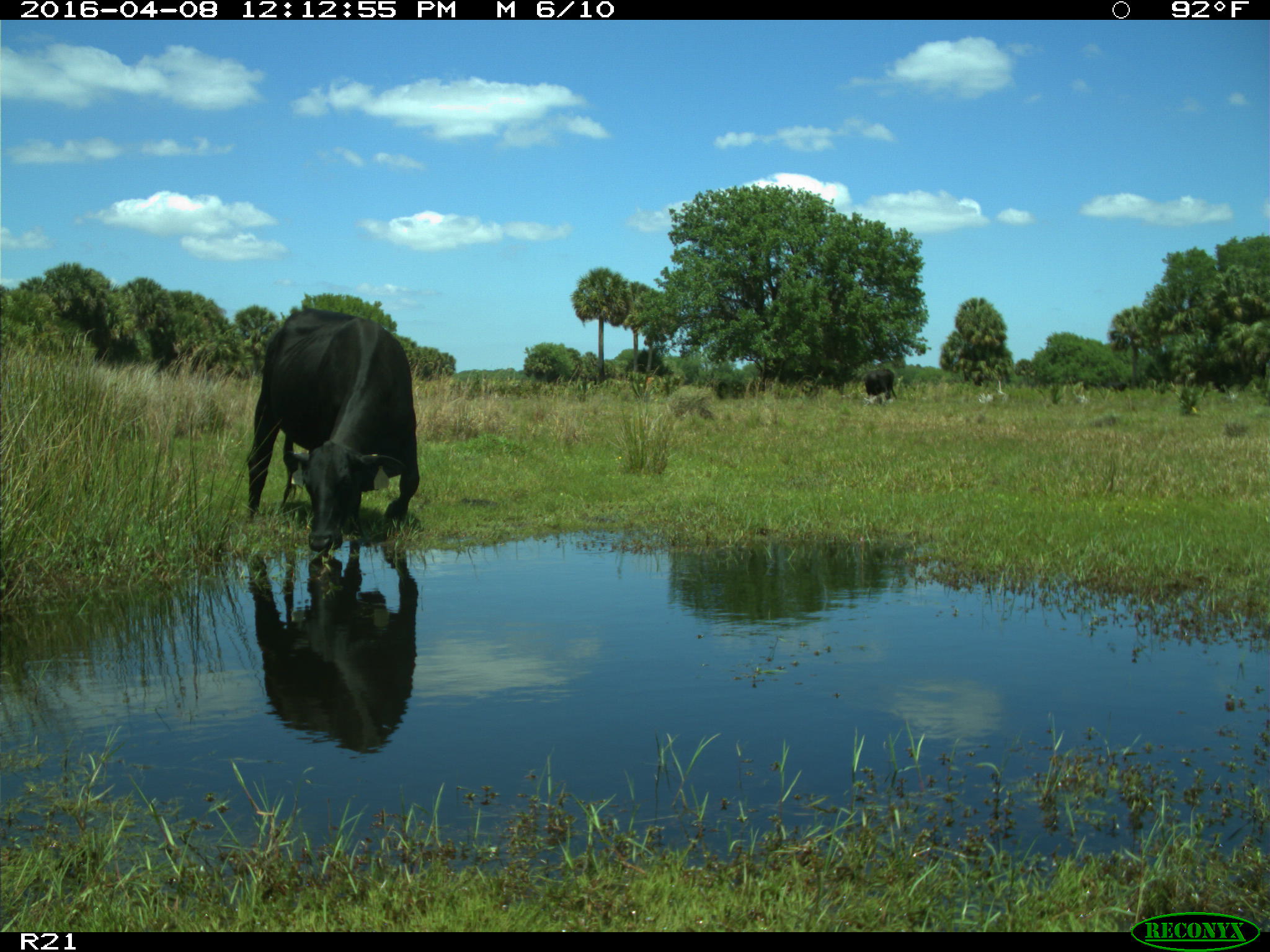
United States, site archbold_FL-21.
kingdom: Animalia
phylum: Chordata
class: Mammalia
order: Artiodactyla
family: Bovidae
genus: Bos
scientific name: Bos taurus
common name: domestic cow